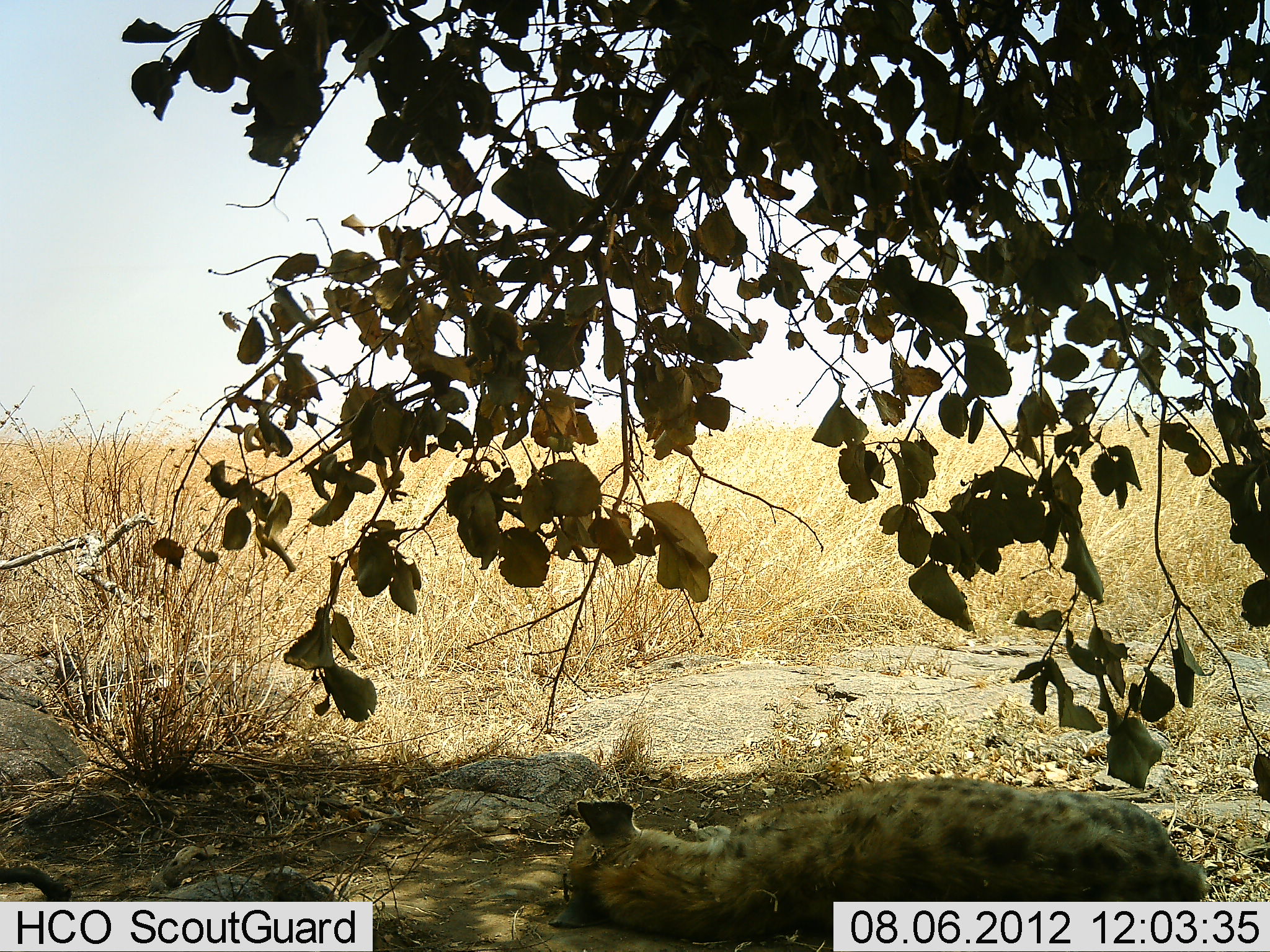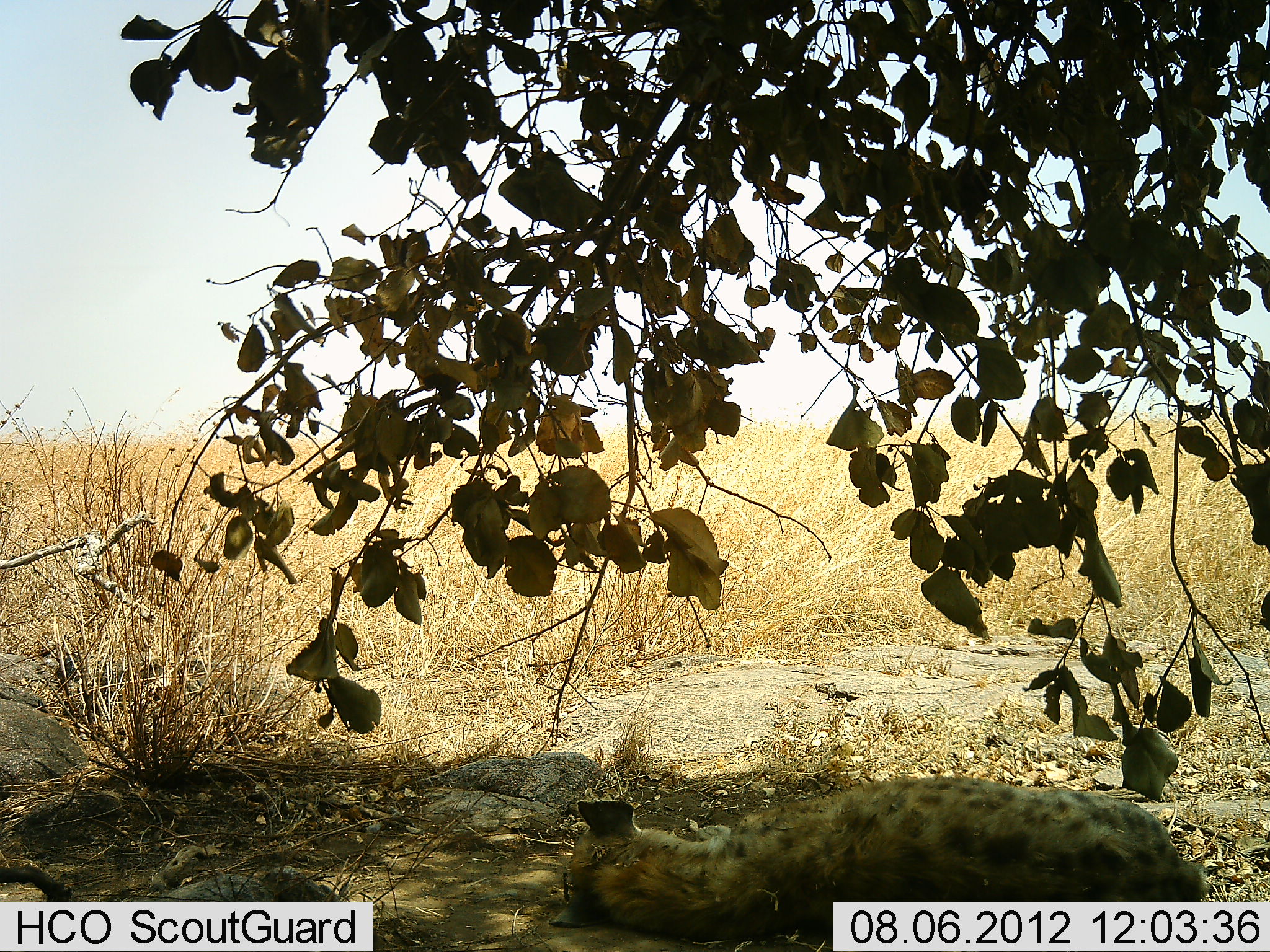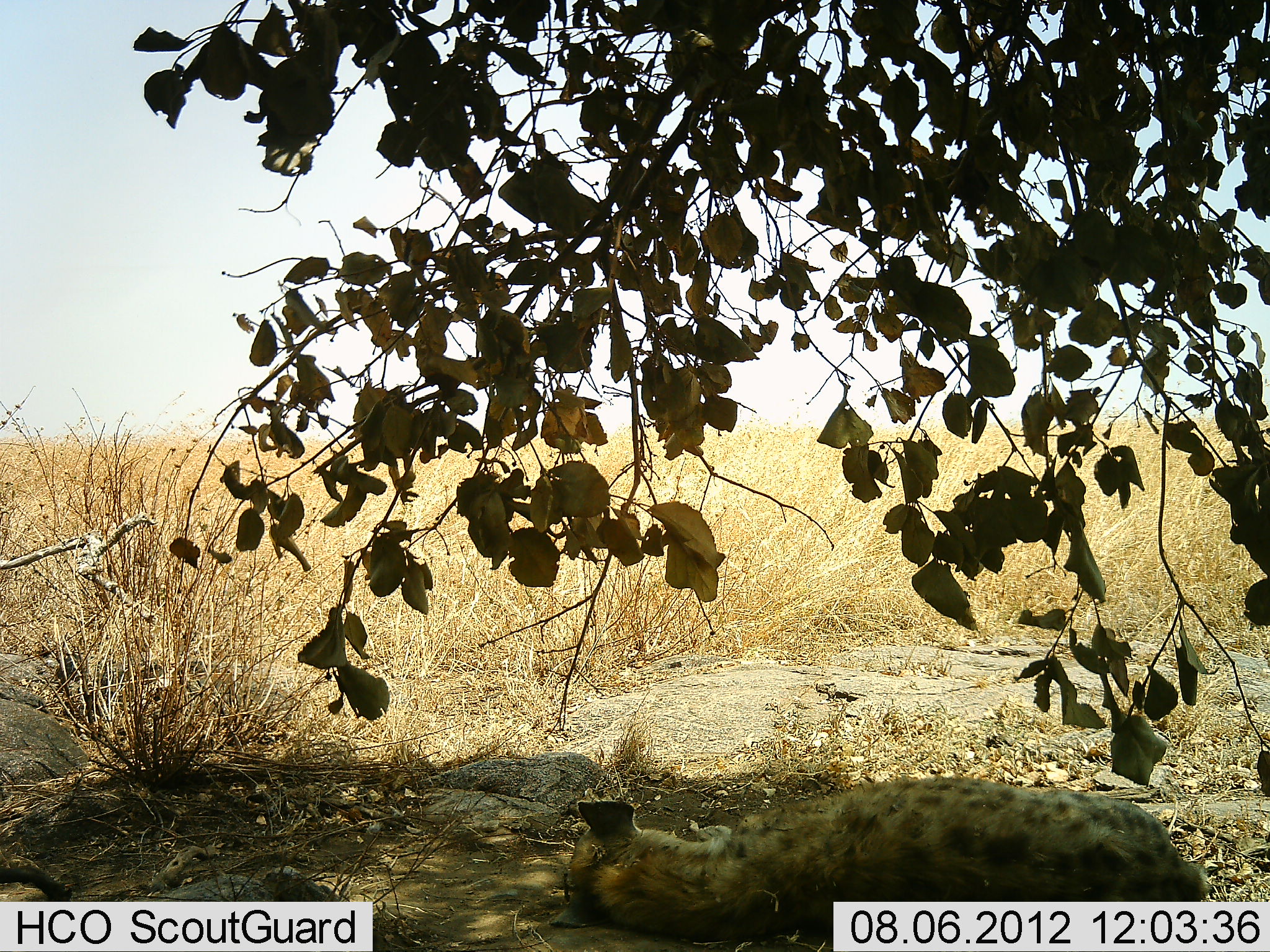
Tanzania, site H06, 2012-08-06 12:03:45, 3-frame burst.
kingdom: Animalia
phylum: Chordata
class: Mammalia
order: Carnivora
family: Hyaenidae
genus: Crocuta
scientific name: Crocuta crocuta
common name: spotted hyena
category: hyenaspotted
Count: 1.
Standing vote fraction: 0%.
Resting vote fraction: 100%.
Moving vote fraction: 0%.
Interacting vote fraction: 0%.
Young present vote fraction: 0%.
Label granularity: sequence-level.